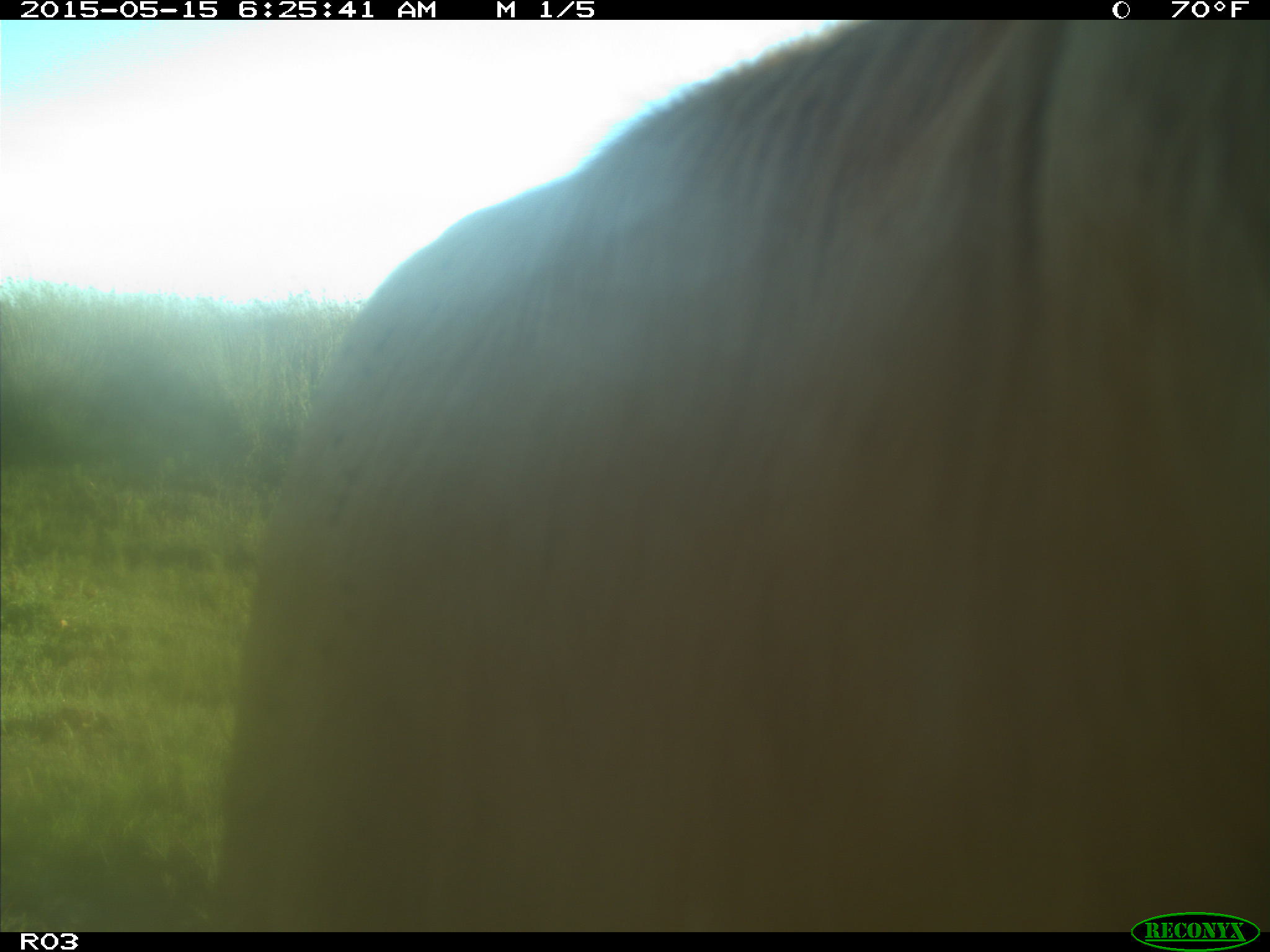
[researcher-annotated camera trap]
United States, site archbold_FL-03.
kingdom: Animalia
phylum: Chordata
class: Mammalia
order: Artiodactyla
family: Bovidae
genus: Bos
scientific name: Bos taurus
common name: domestic cow